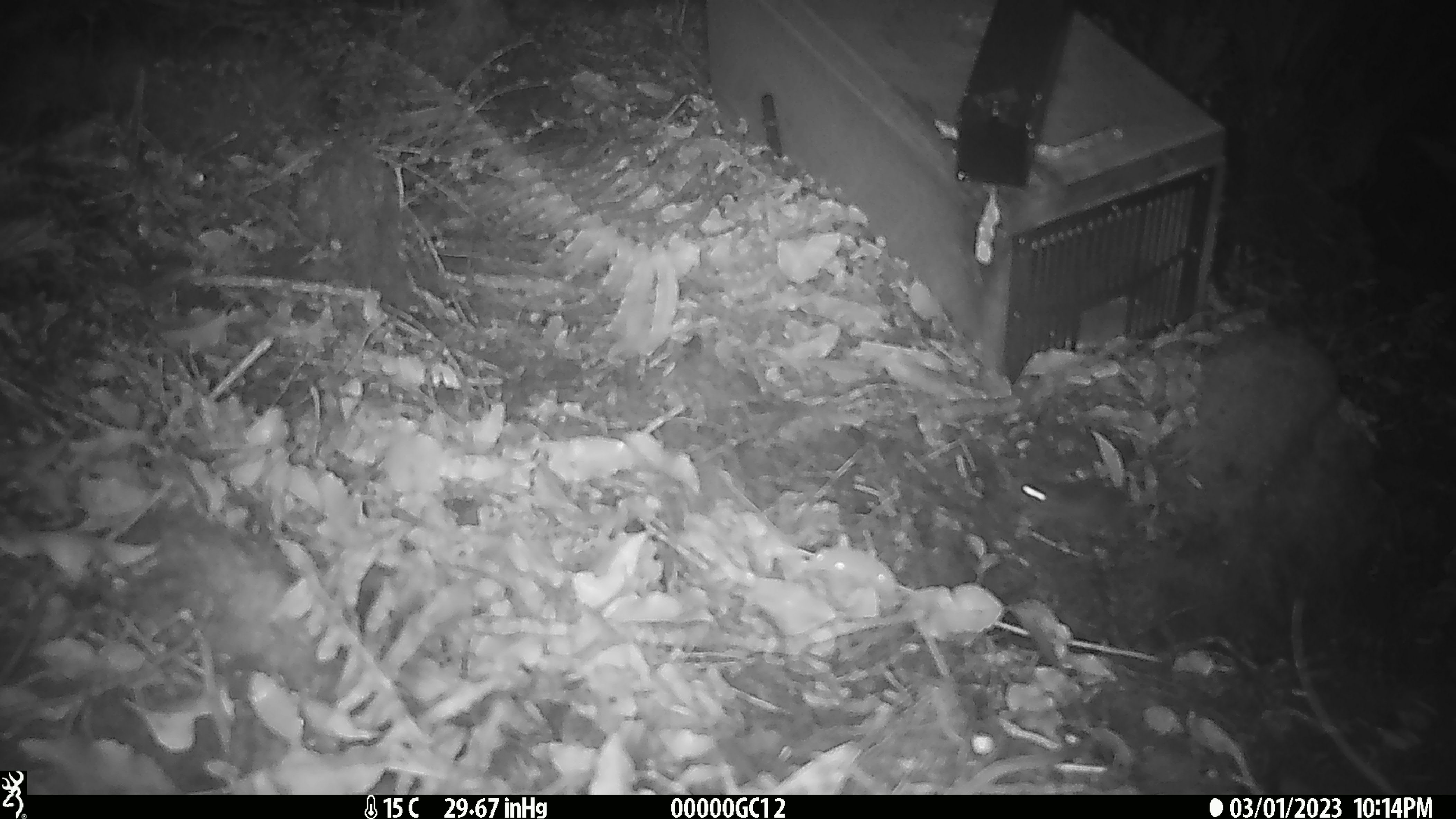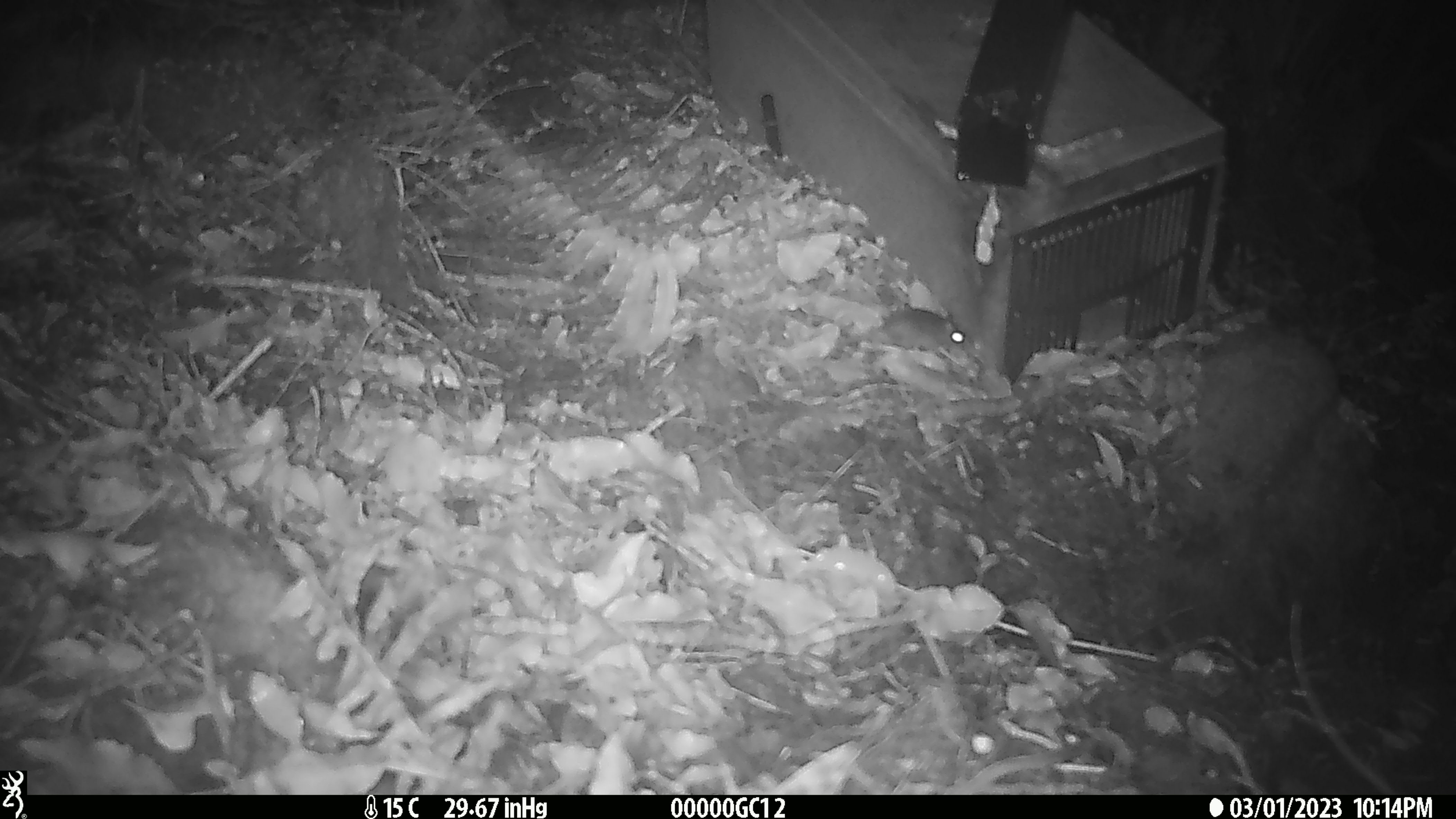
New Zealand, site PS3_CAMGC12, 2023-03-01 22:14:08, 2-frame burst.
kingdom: Animalia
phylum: Chordata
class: Mammalia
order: Rodentia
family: Muridae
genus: Mus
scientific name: Mus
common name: mouse